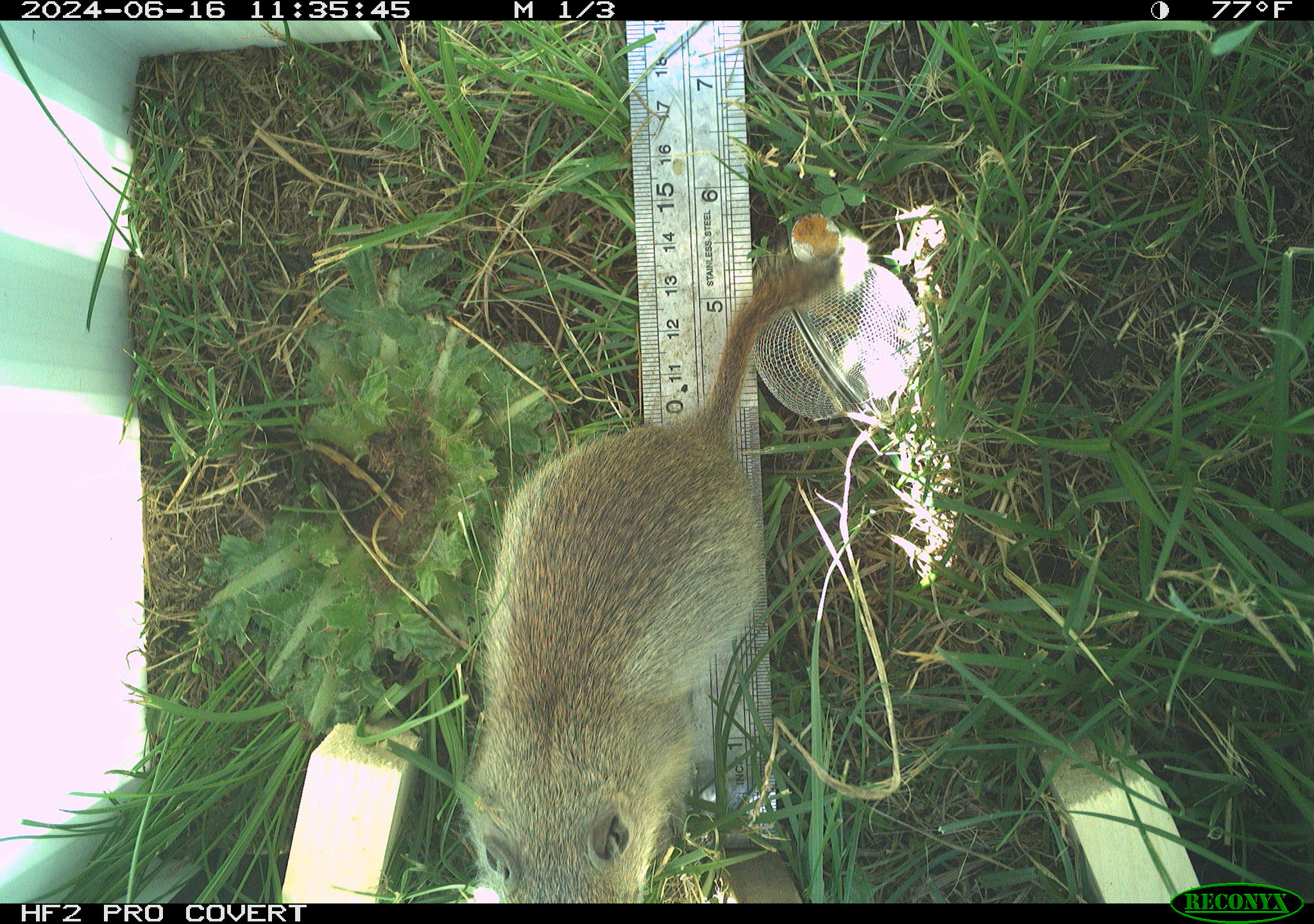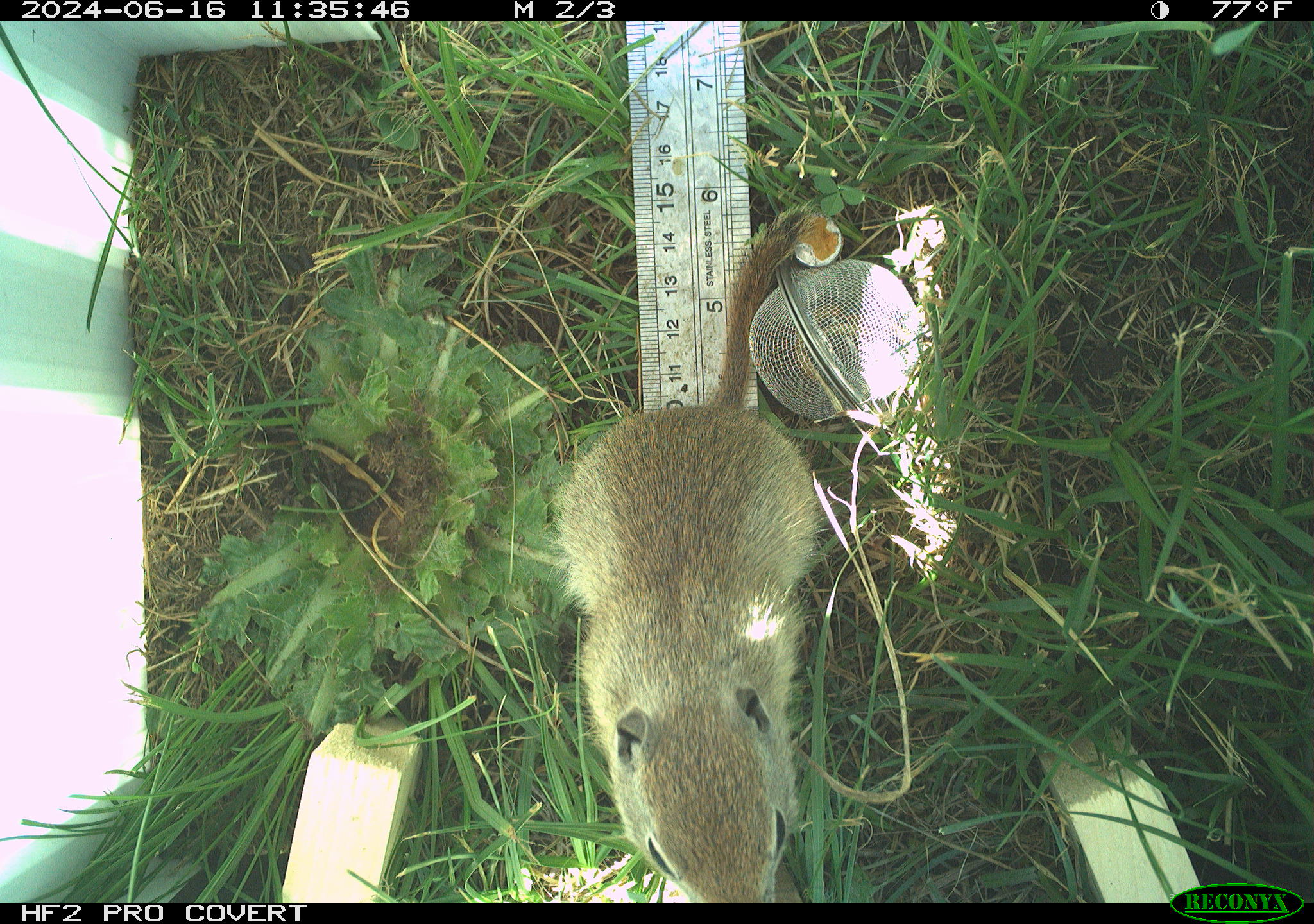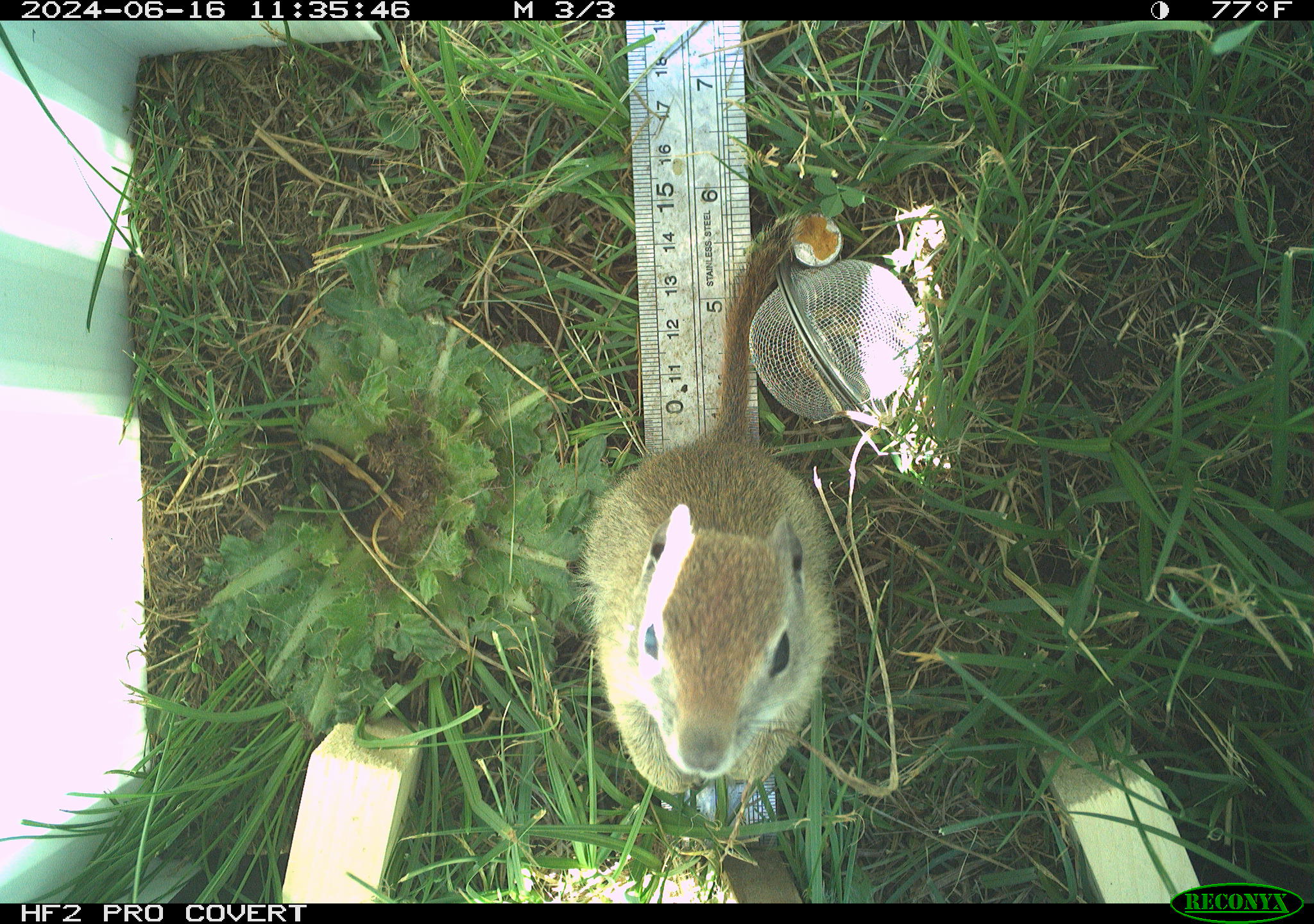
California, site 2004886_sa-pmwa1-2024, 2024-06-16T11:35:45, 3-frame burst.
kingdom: Animalia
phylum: Chordata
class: Mammalia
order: Rodentia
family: Sciuridae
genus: Urocitellus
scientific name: Urocitellus beldingi beldingi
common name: belding's ground squirrel